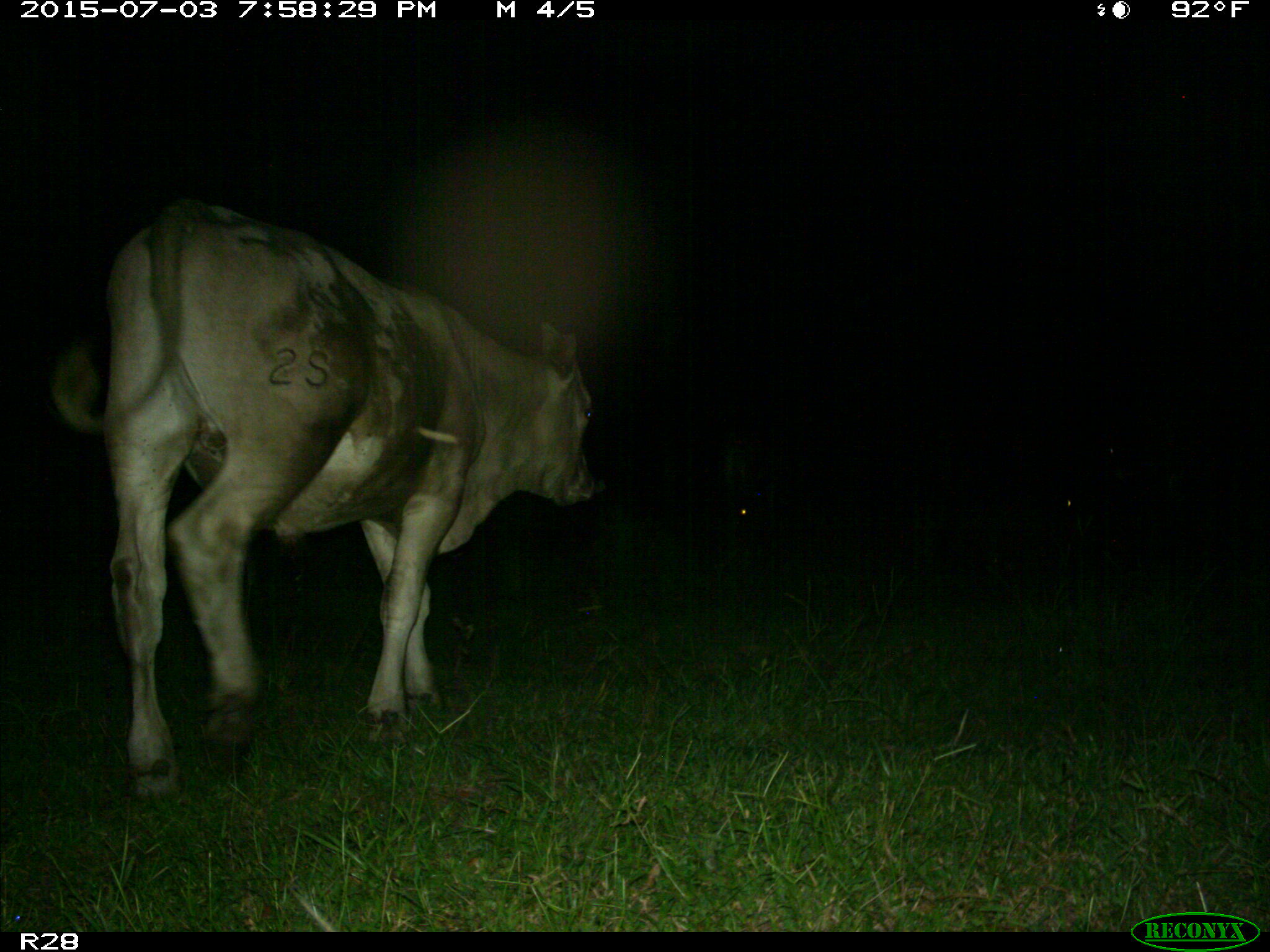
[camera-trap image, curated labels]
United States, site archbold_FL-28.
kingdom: Animalia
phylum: Chordata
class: Mammalia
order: Artiodactyla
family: Bovidae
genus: Bos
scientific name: Bos taurus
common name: domestic cow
Bos taurus (domestic cow).